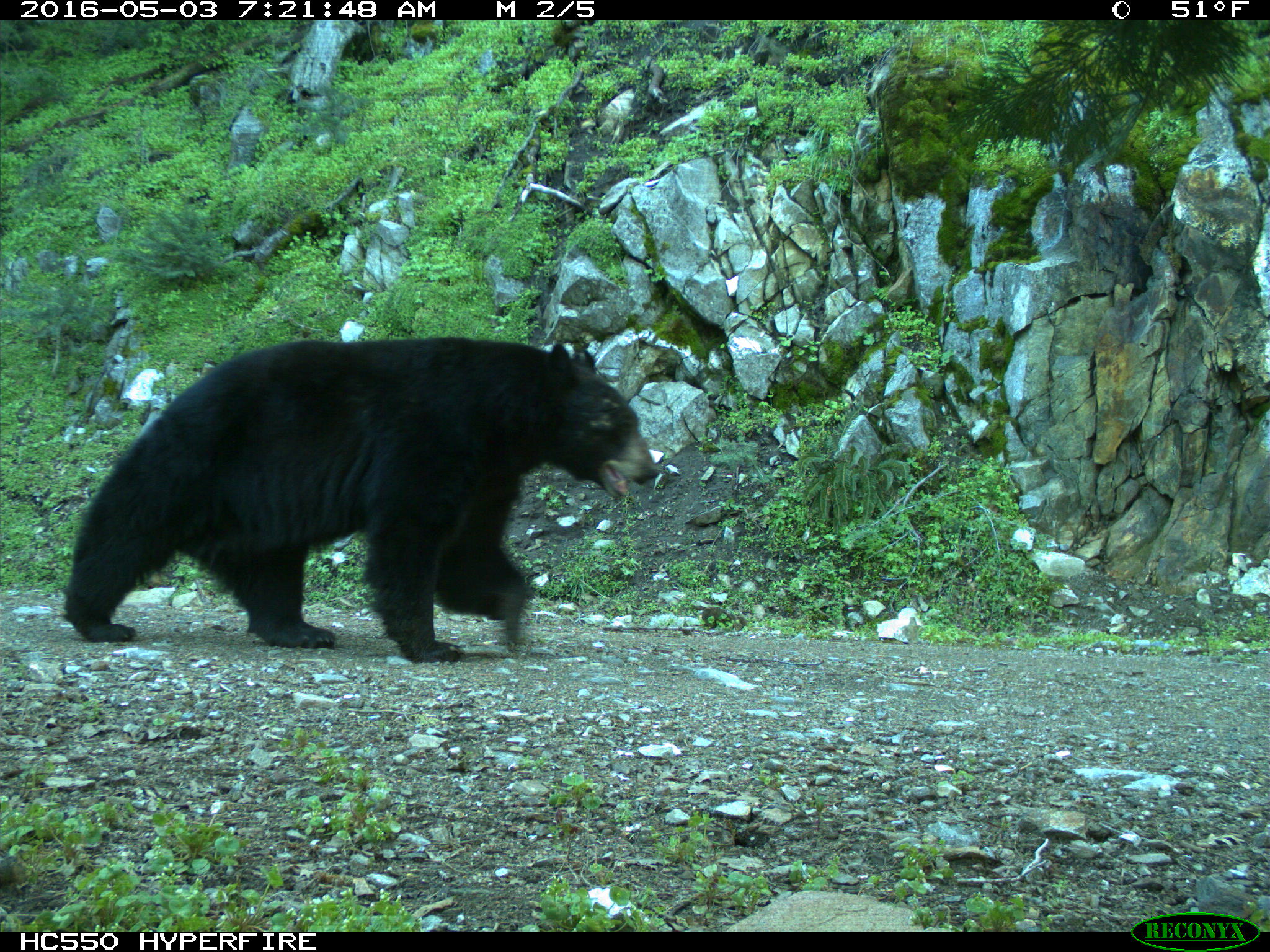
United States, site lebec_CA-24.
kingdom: Animalia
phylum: Chordata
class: Mammalia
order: Carnivora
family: Ursidae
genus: Ursus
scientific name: Ursus americanus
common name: american black bear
Ursus americanus (american black bear).